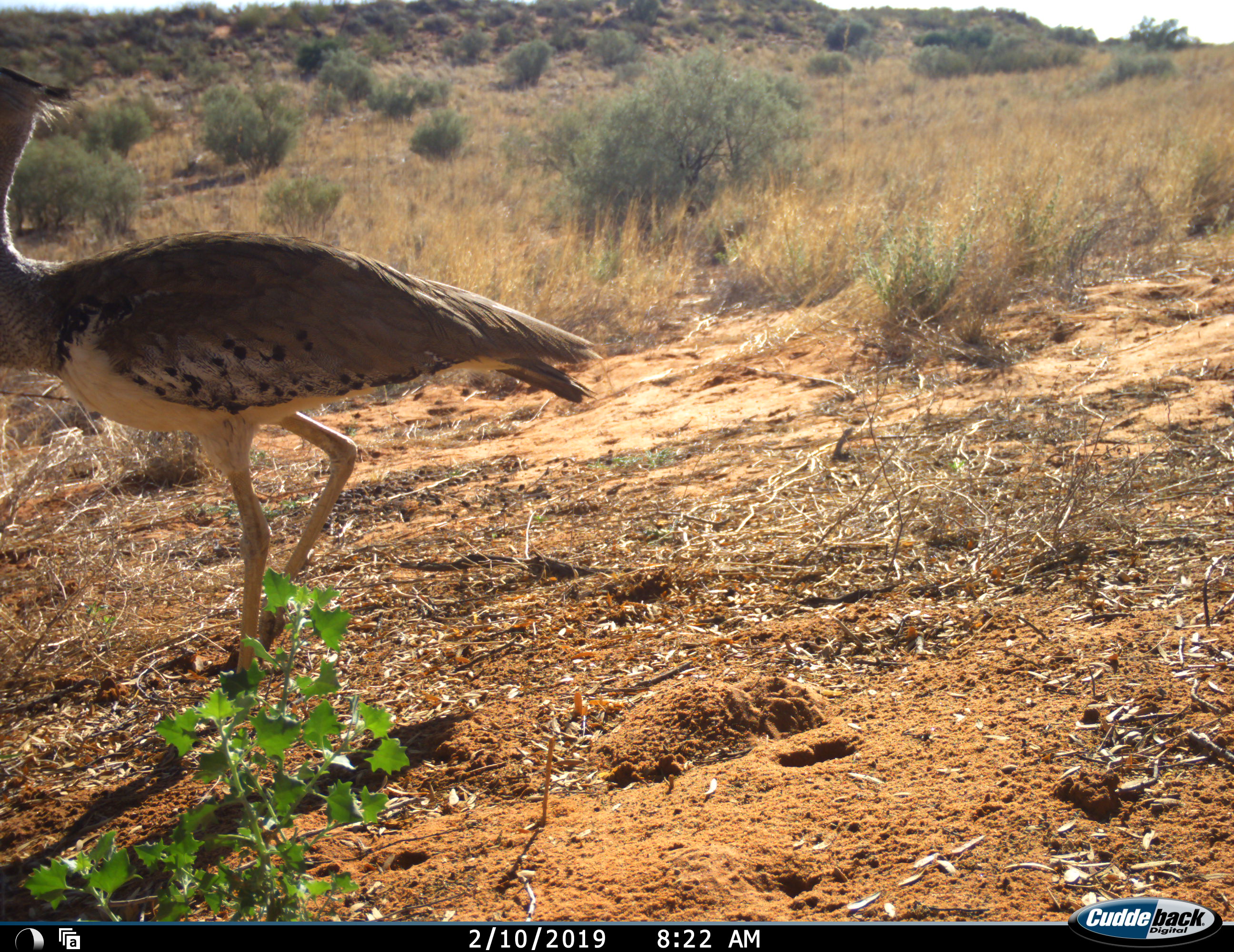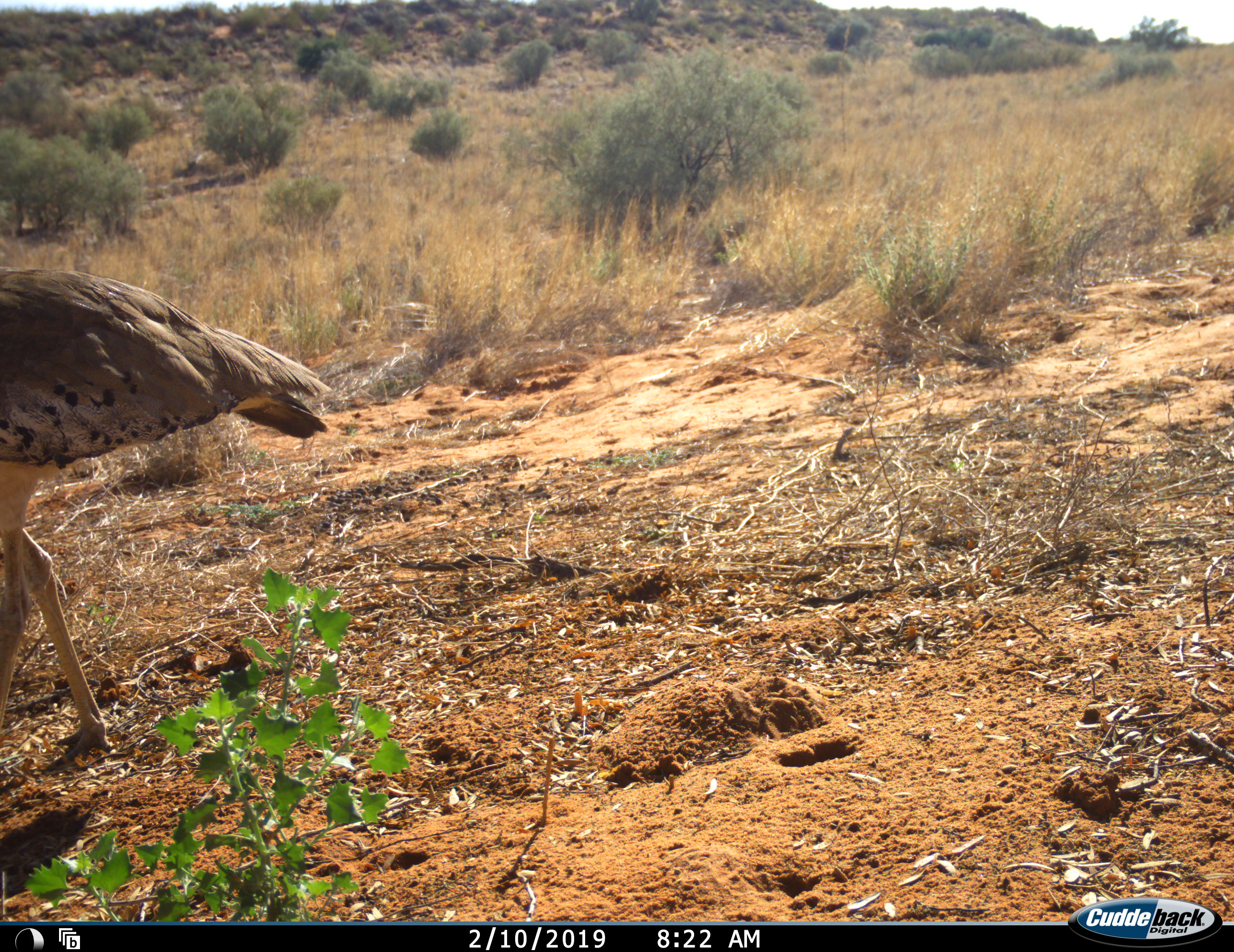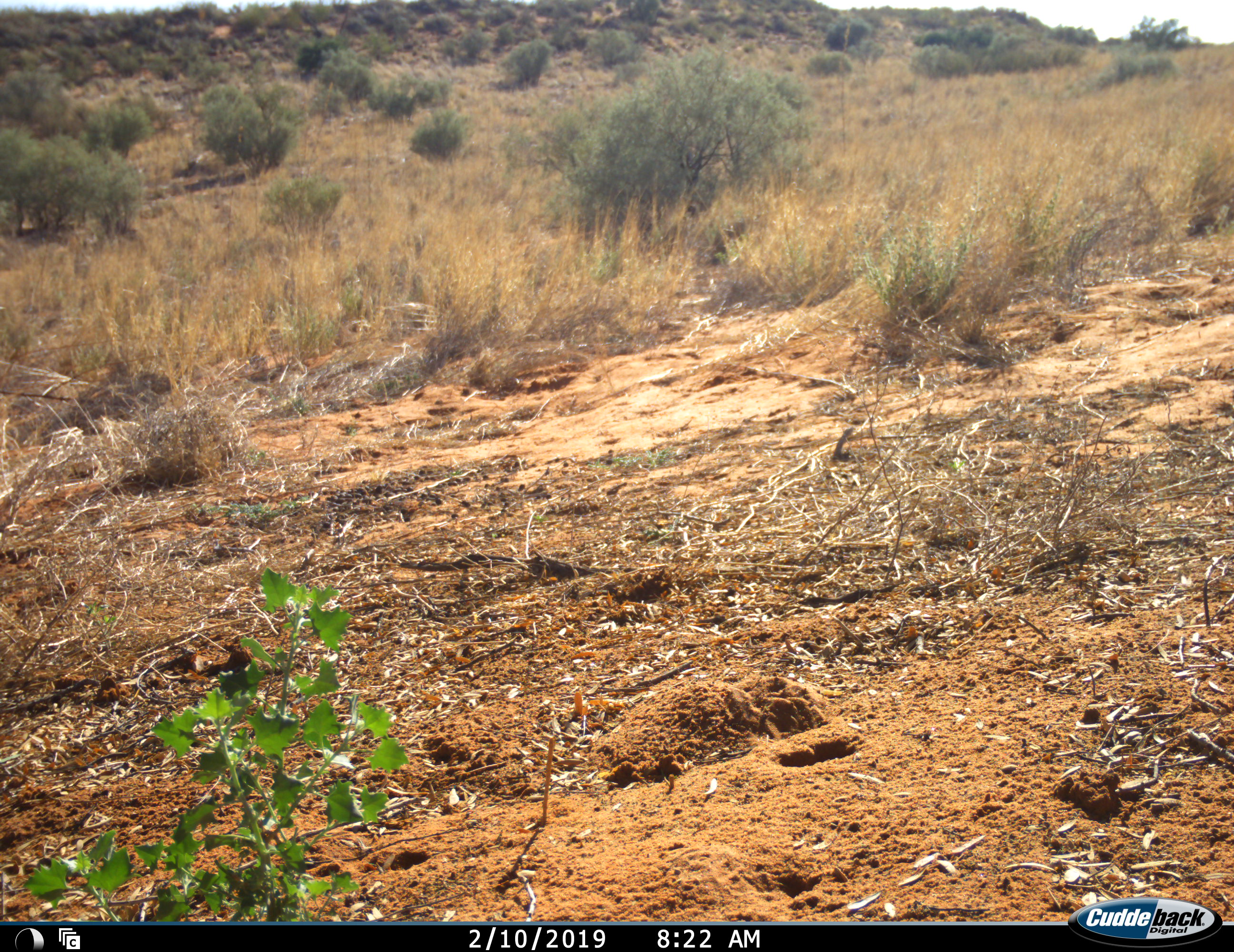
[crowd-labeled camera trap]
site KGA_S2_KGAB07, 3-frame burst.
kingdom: Animalia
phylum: Chordata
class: Aves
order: Otidiformes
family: Otididae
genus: Ardeotis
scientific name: Ardeotis kori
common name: kori bustard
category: bustardkori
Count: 1.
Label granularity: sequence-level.